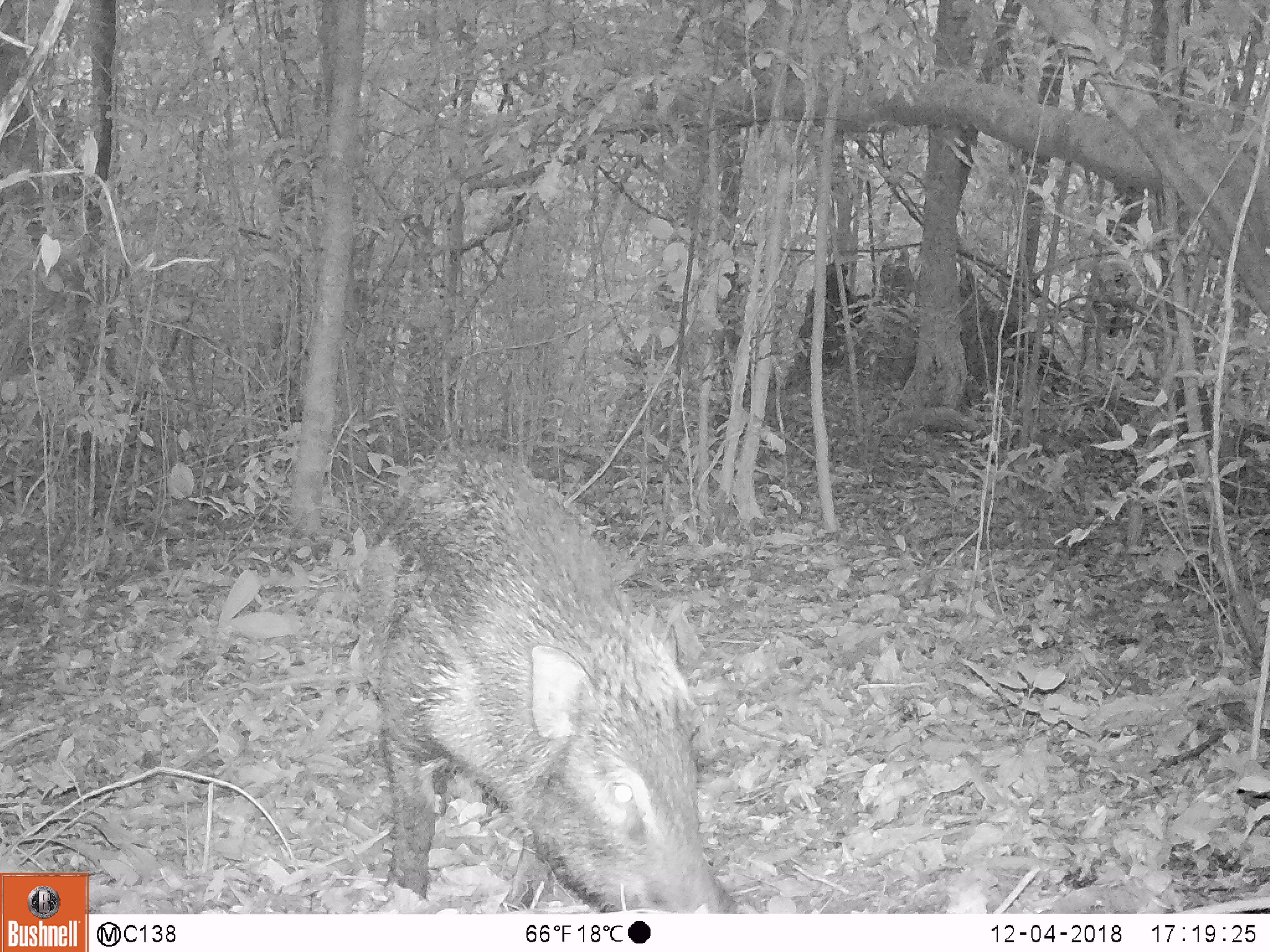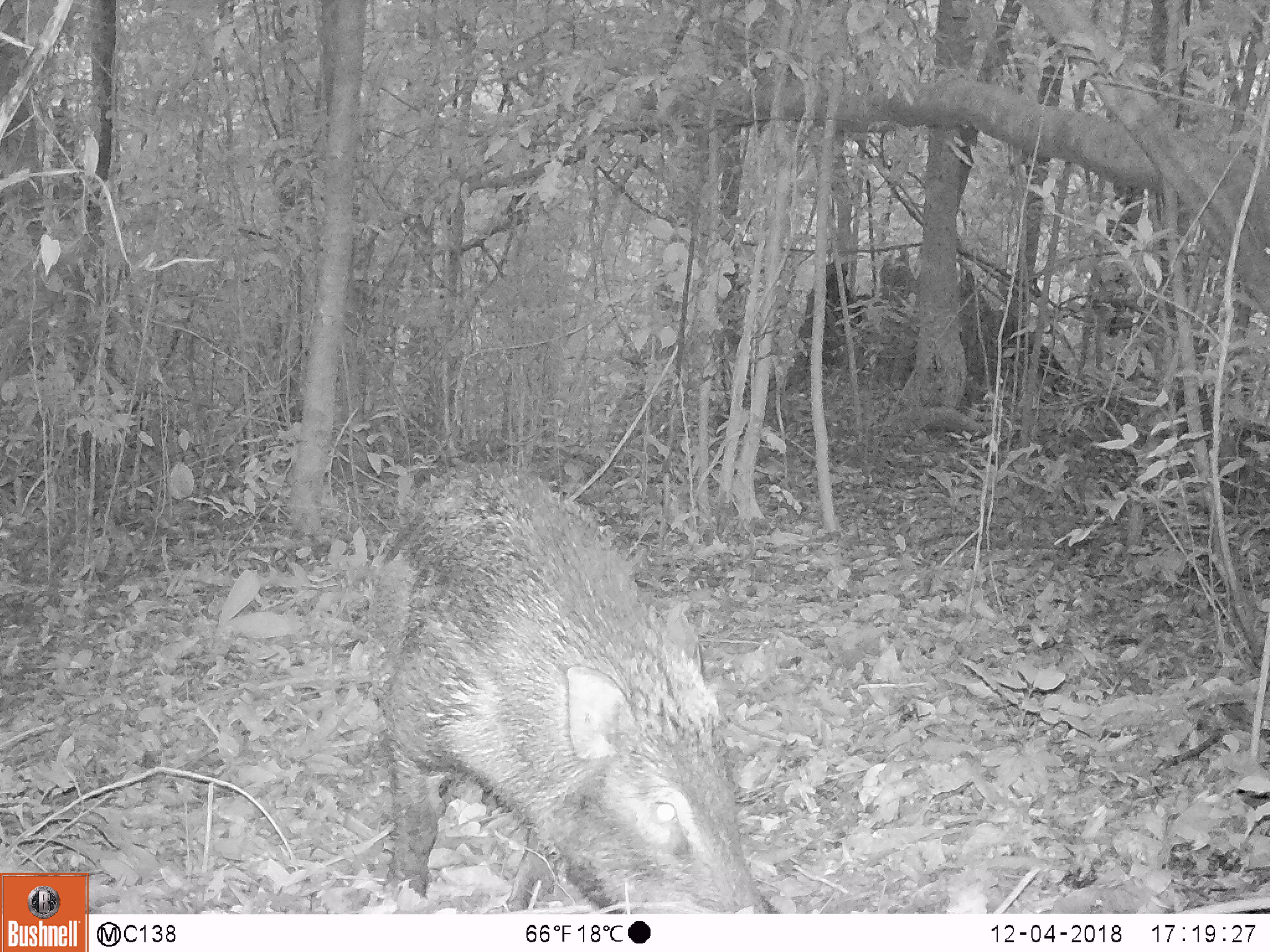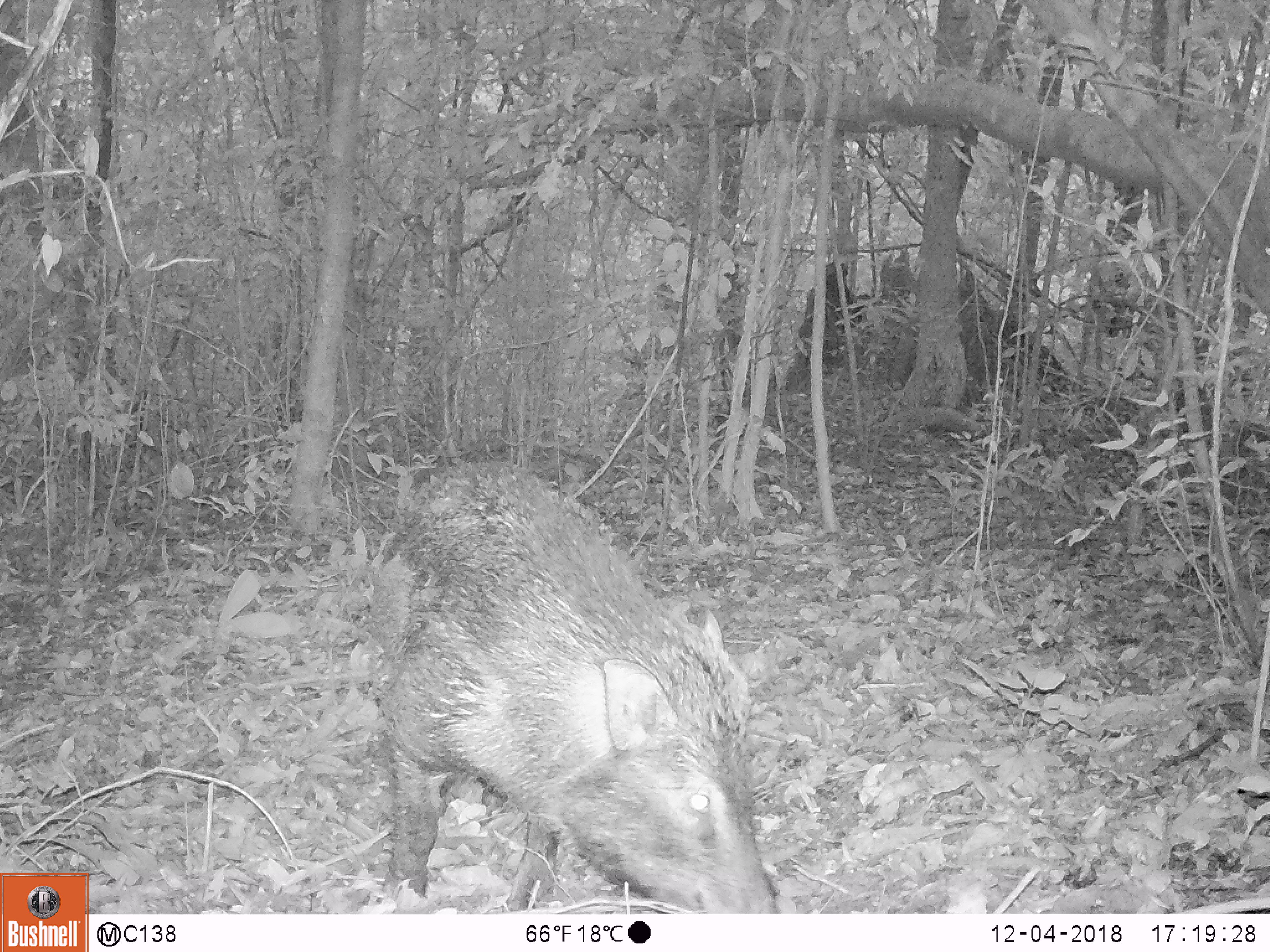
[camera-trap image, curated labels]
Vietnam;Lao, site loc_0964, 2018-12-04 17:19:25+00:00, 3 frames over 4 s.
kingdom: Animalia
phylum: Chordata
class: Mammalia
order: Artiodactyla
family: Suidae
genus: Sus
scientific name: Sus scrofa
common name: eurasian wild pig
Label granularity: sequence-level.